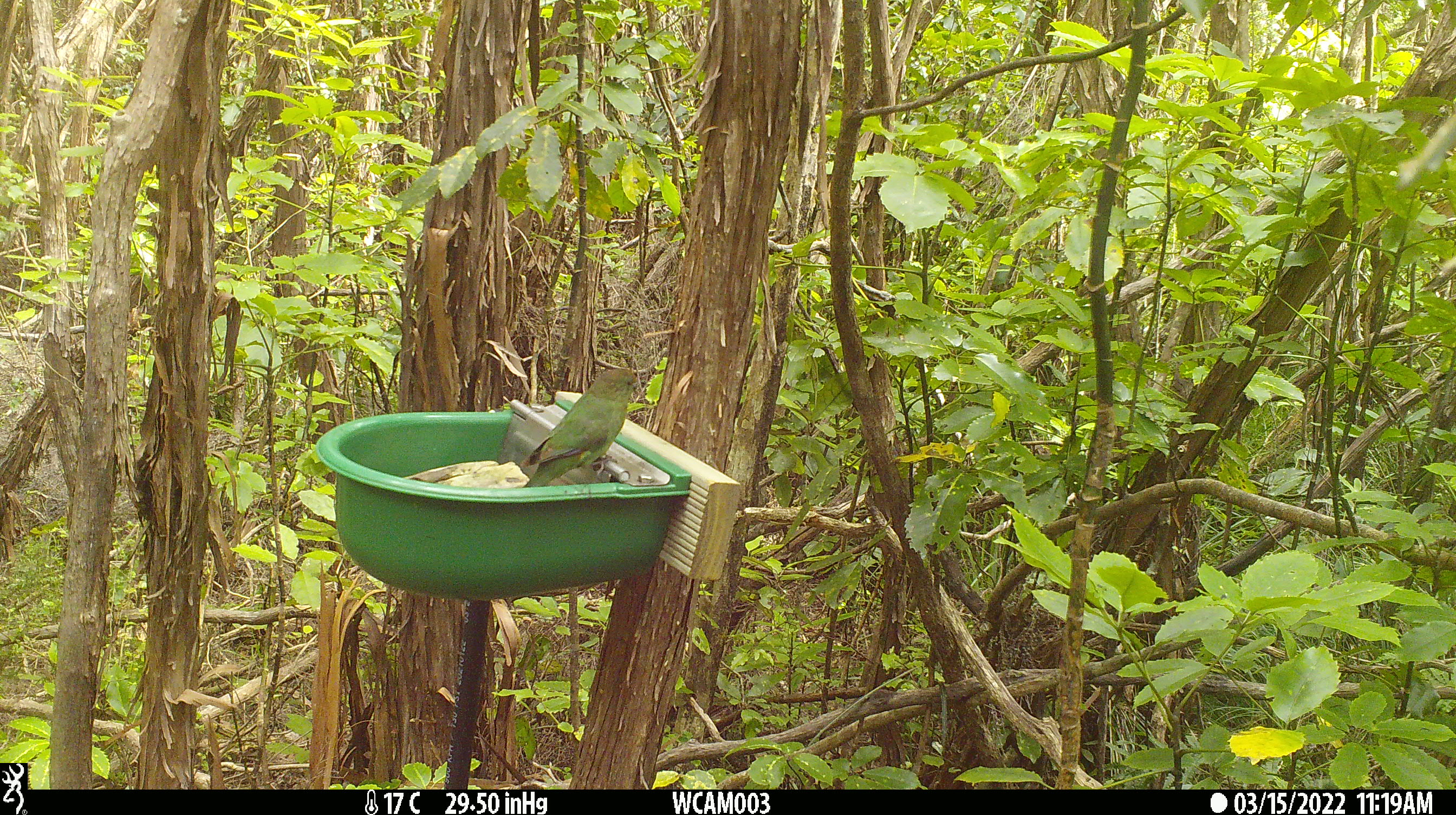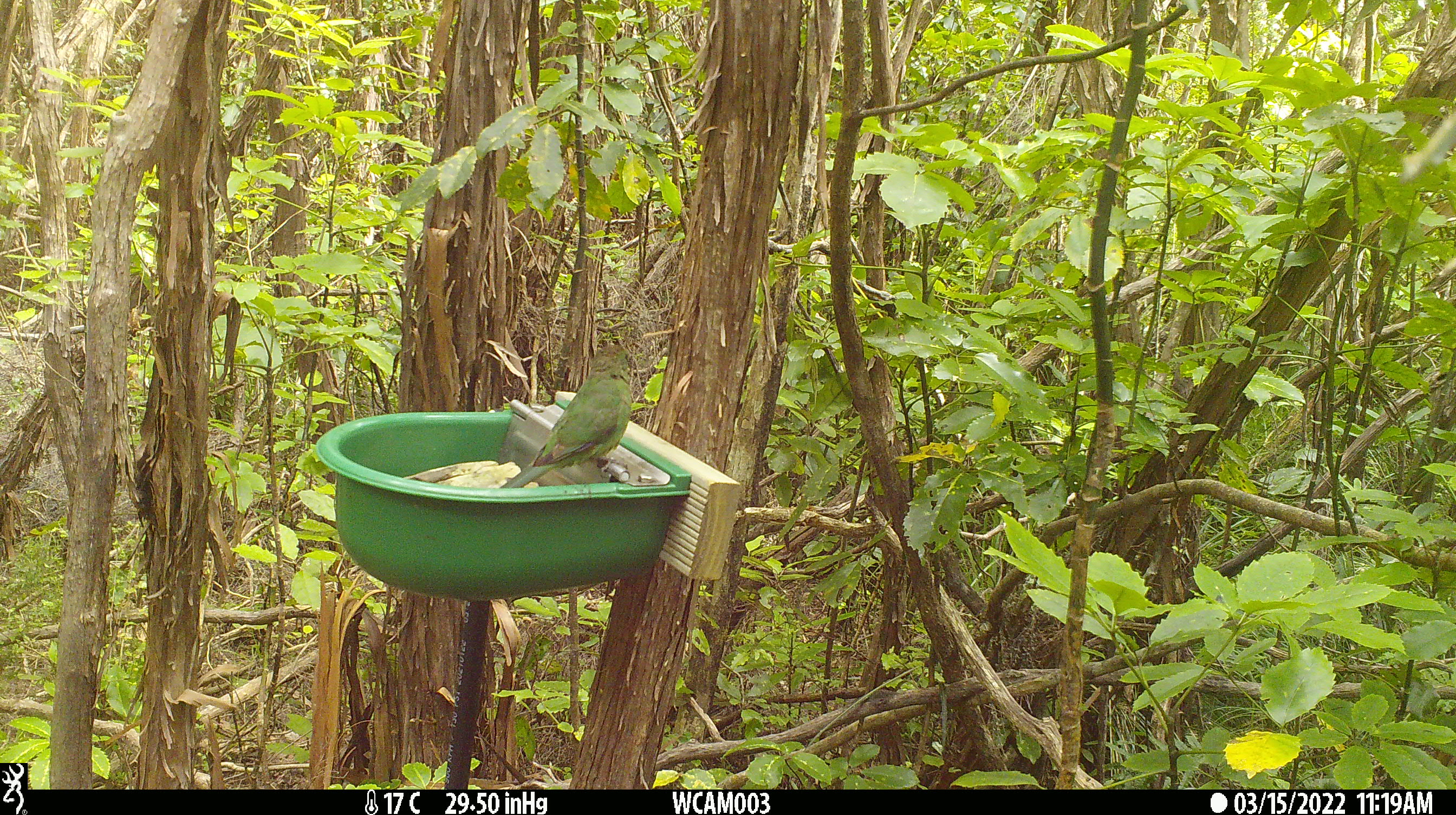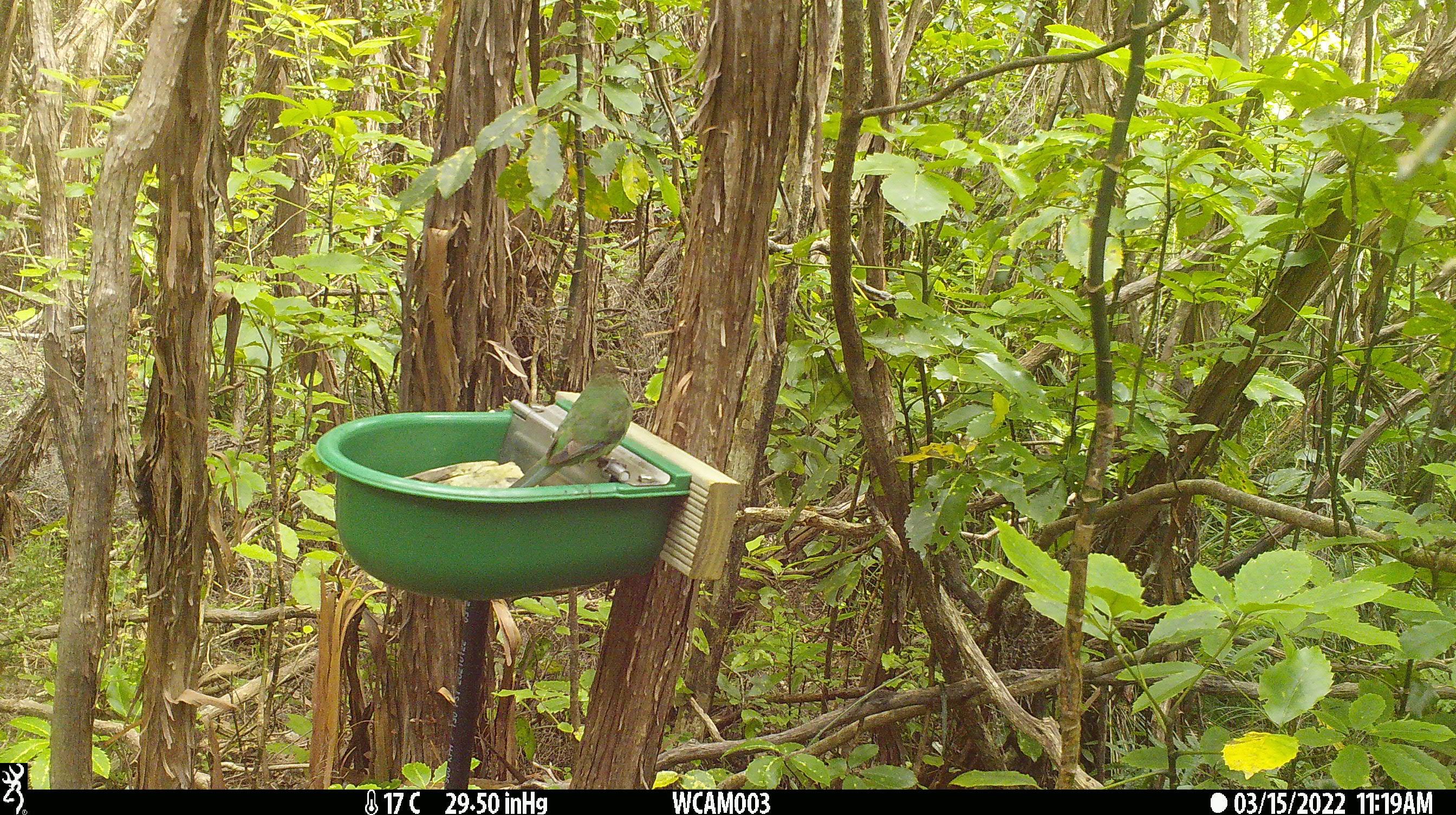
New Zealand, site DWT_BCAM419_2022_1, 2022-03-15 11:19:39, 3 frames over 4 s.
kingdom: Animalia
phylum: Chordata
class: Aves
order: Psittaciformes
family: Psittaculidae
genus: Cyanoramphus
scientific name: Cyanoramphus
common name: parakeet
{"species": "parakeet (Cyanoramphus)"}